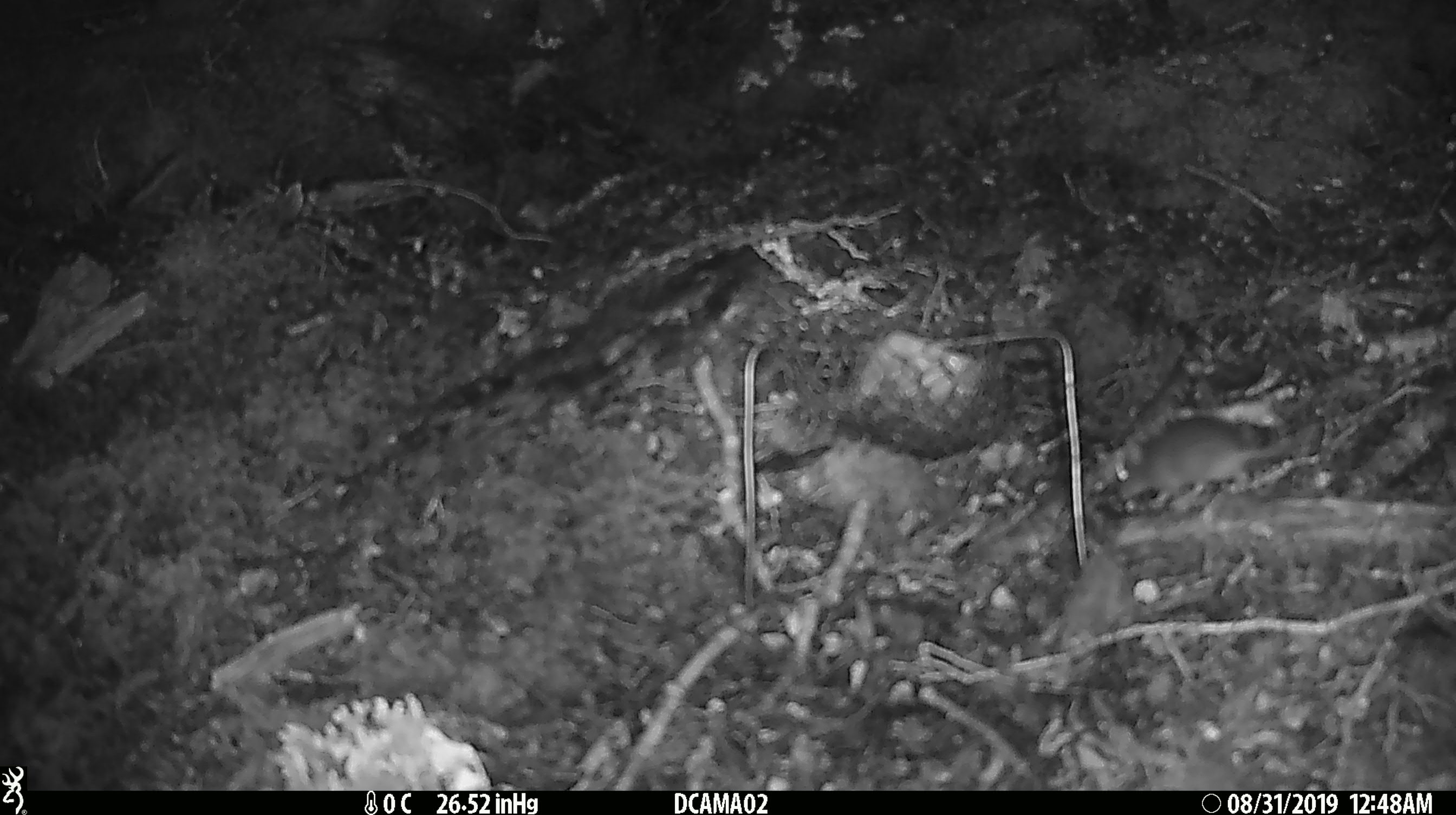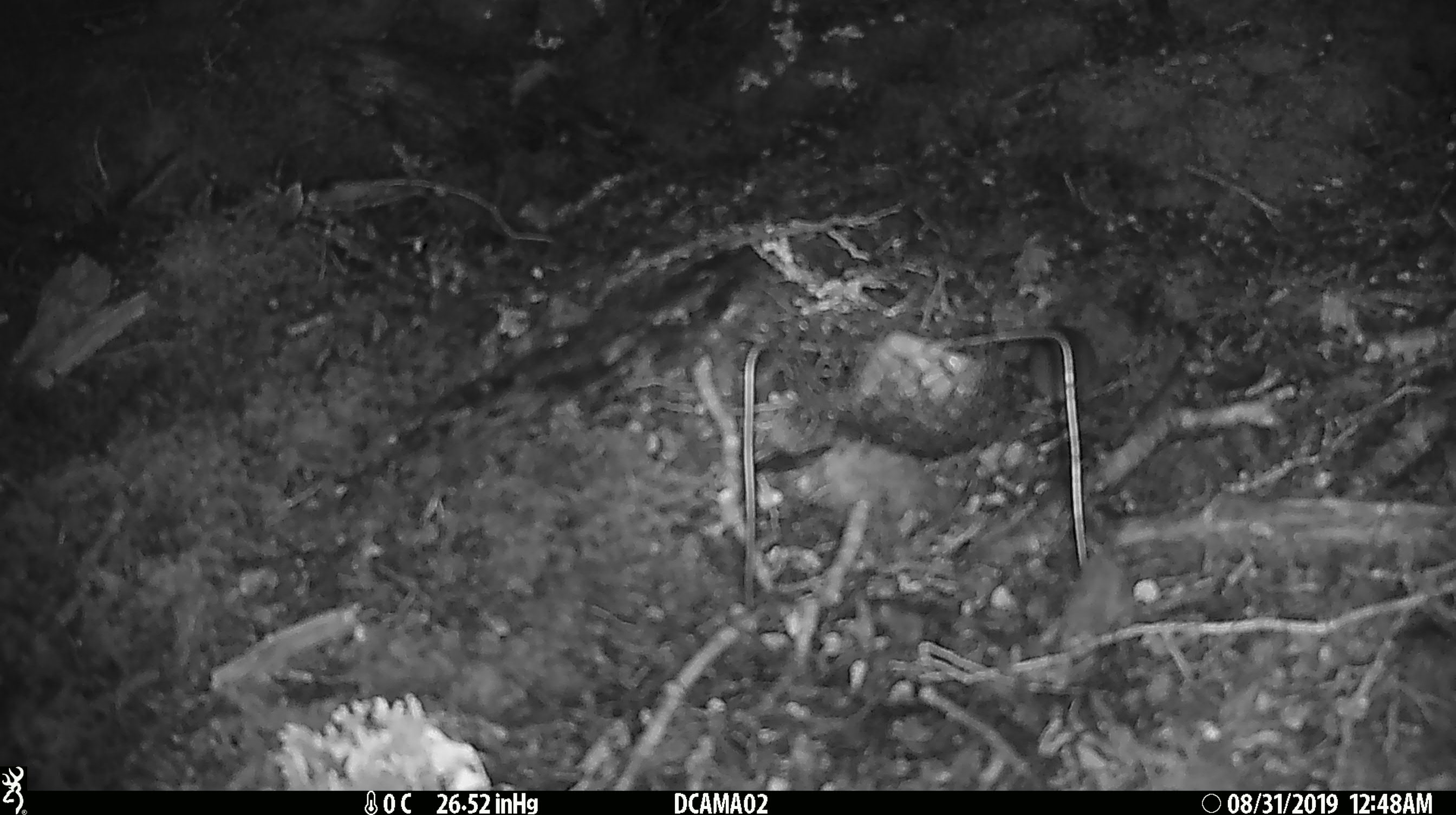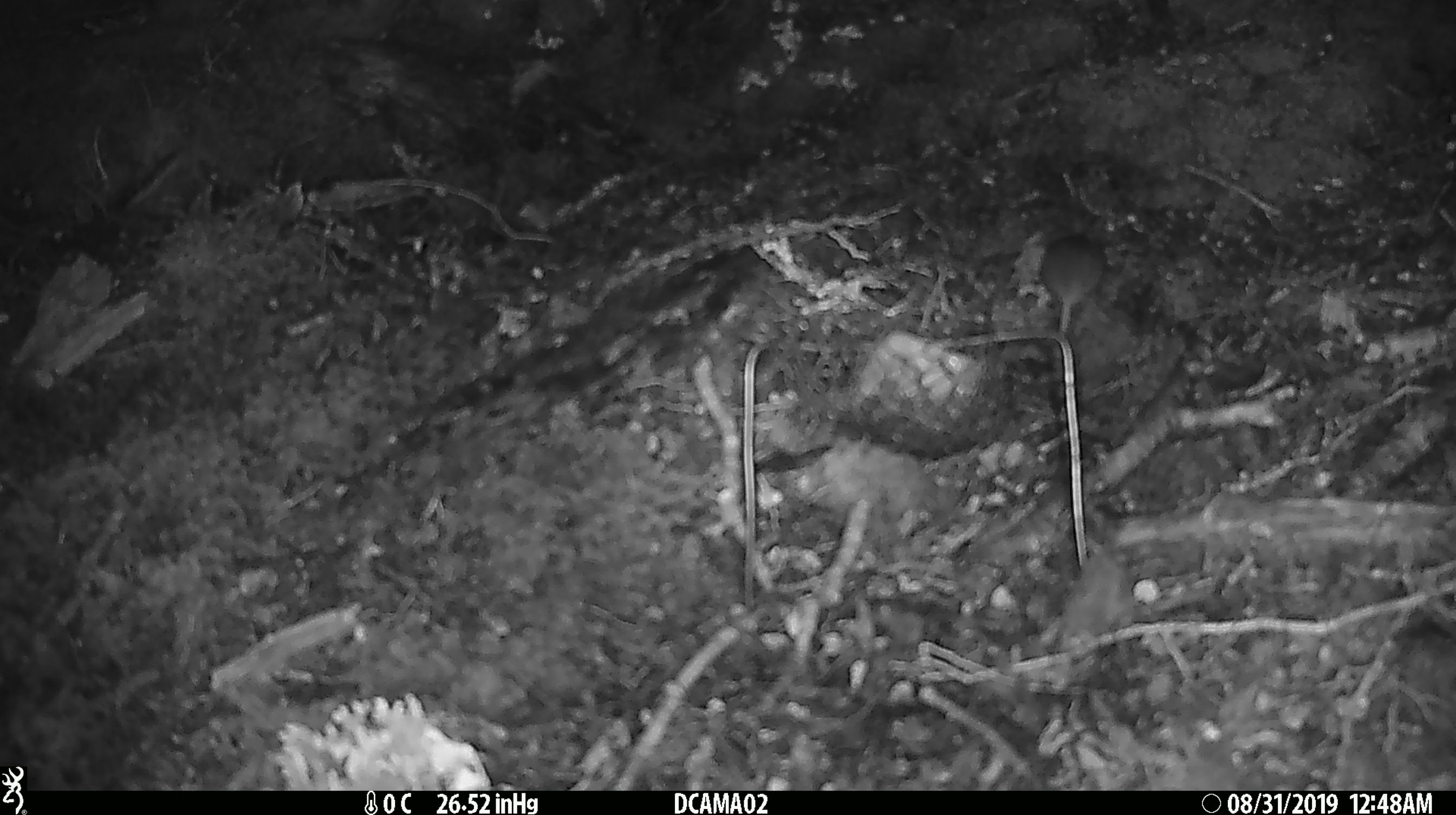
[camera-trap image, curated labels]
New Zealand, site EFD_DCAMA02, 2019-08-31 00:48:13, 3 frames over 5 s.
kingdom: Animalia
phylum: Chordata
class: Mammalia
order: Rodentia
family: Muridae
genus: Mus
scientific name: Mus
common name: mouse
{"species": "mouse (Mus)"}